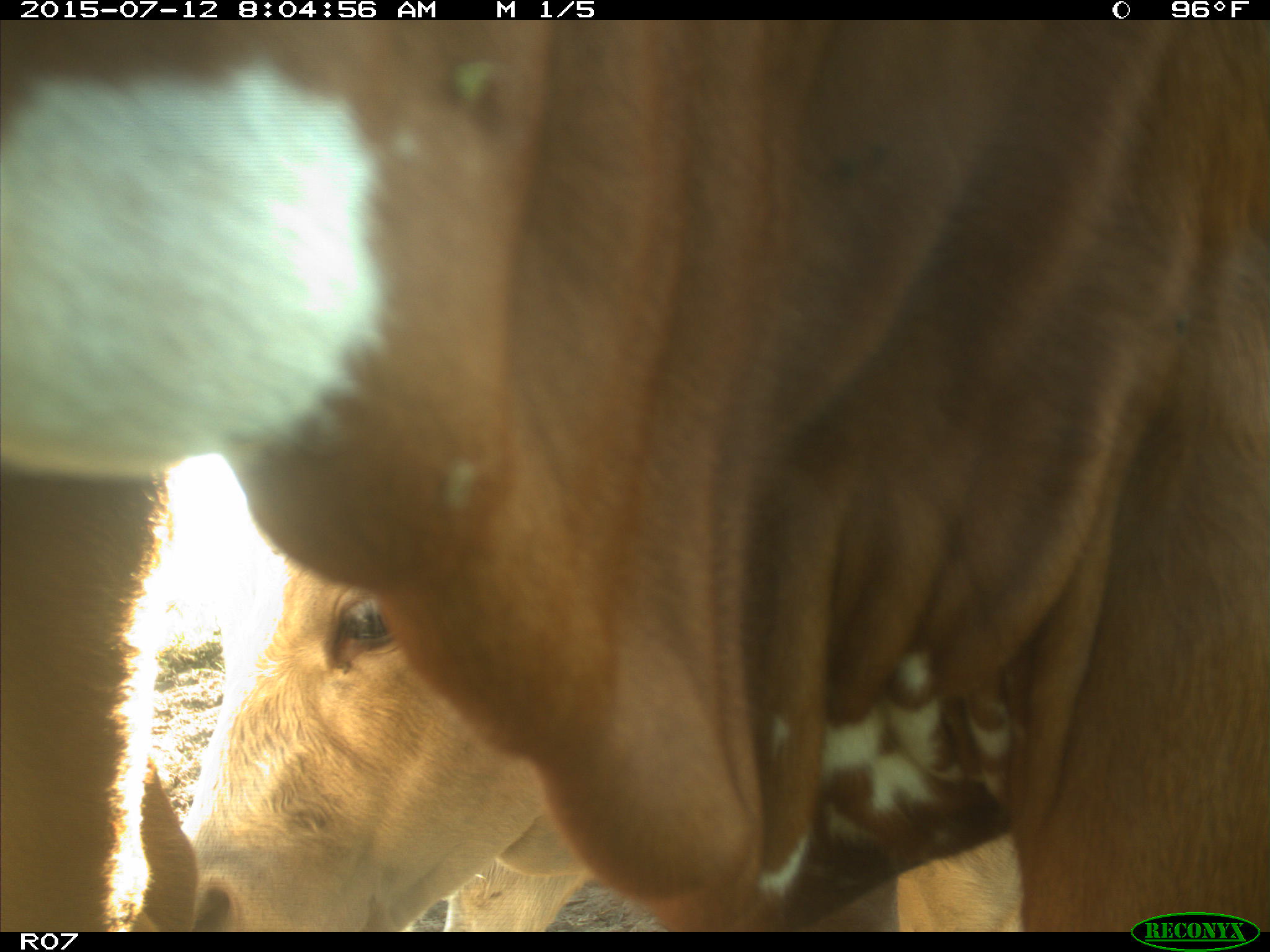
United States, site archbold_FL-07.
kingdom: Animalia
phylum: Chordata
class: Mammalia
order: Artiodactyla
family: Bovidae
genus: Bos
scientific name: Bos taurus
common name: domestic cow